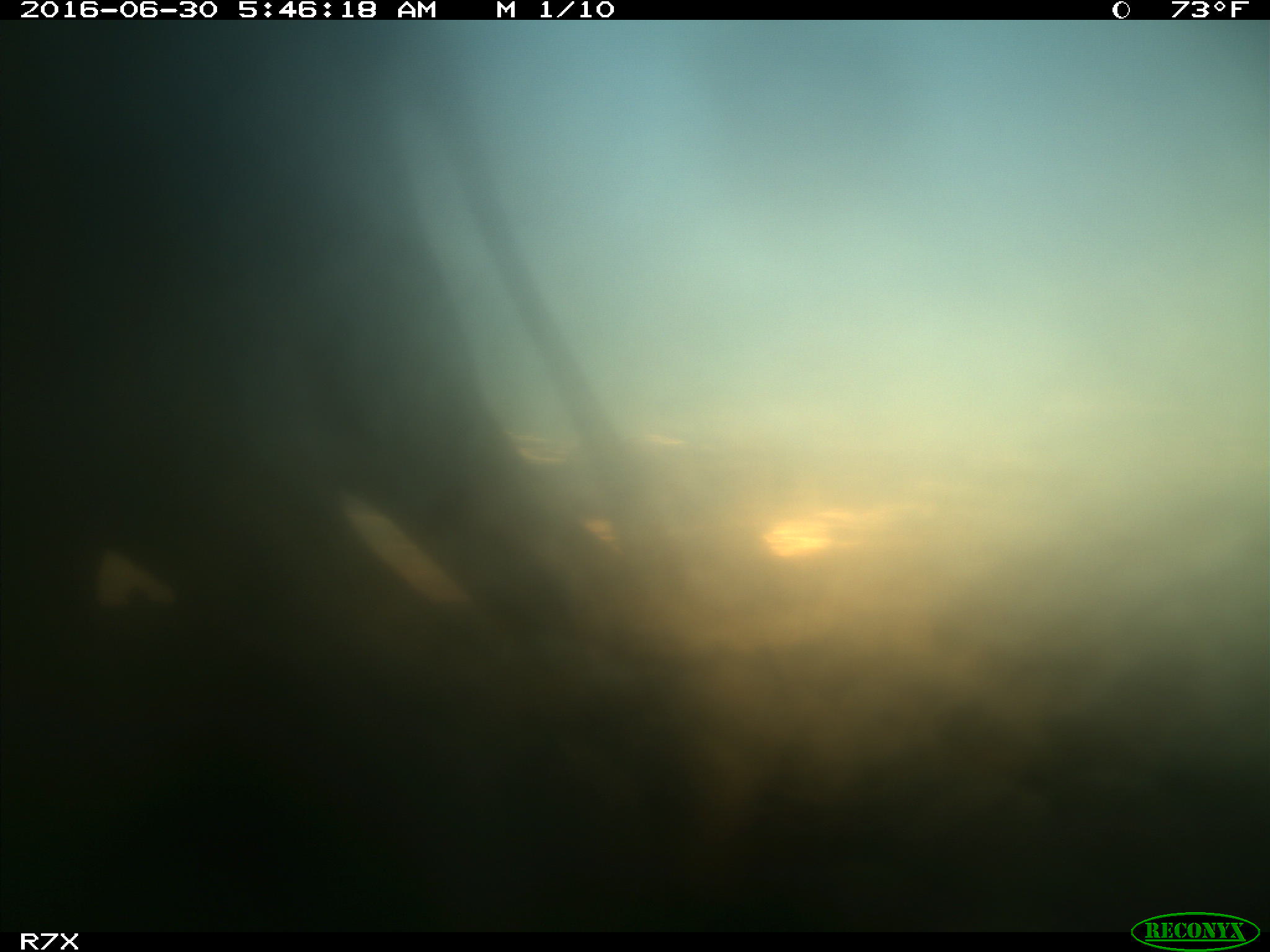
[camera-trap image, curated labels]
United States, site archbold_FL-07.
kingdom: Animalia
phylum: Chordata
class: Mammalia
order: Artiodactyla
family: Bovidae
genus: Bos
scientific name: Bos taurus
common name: domestic cow